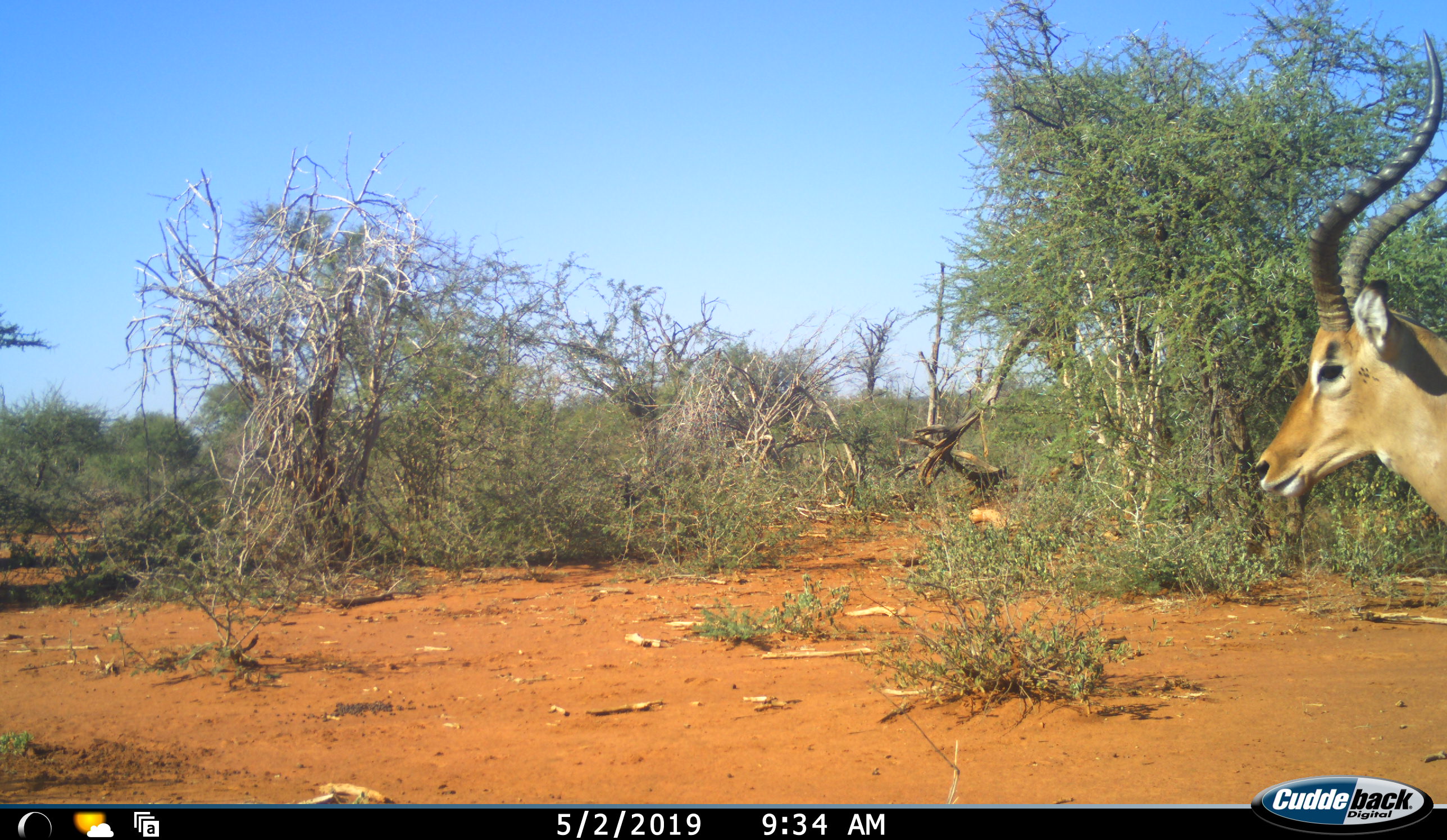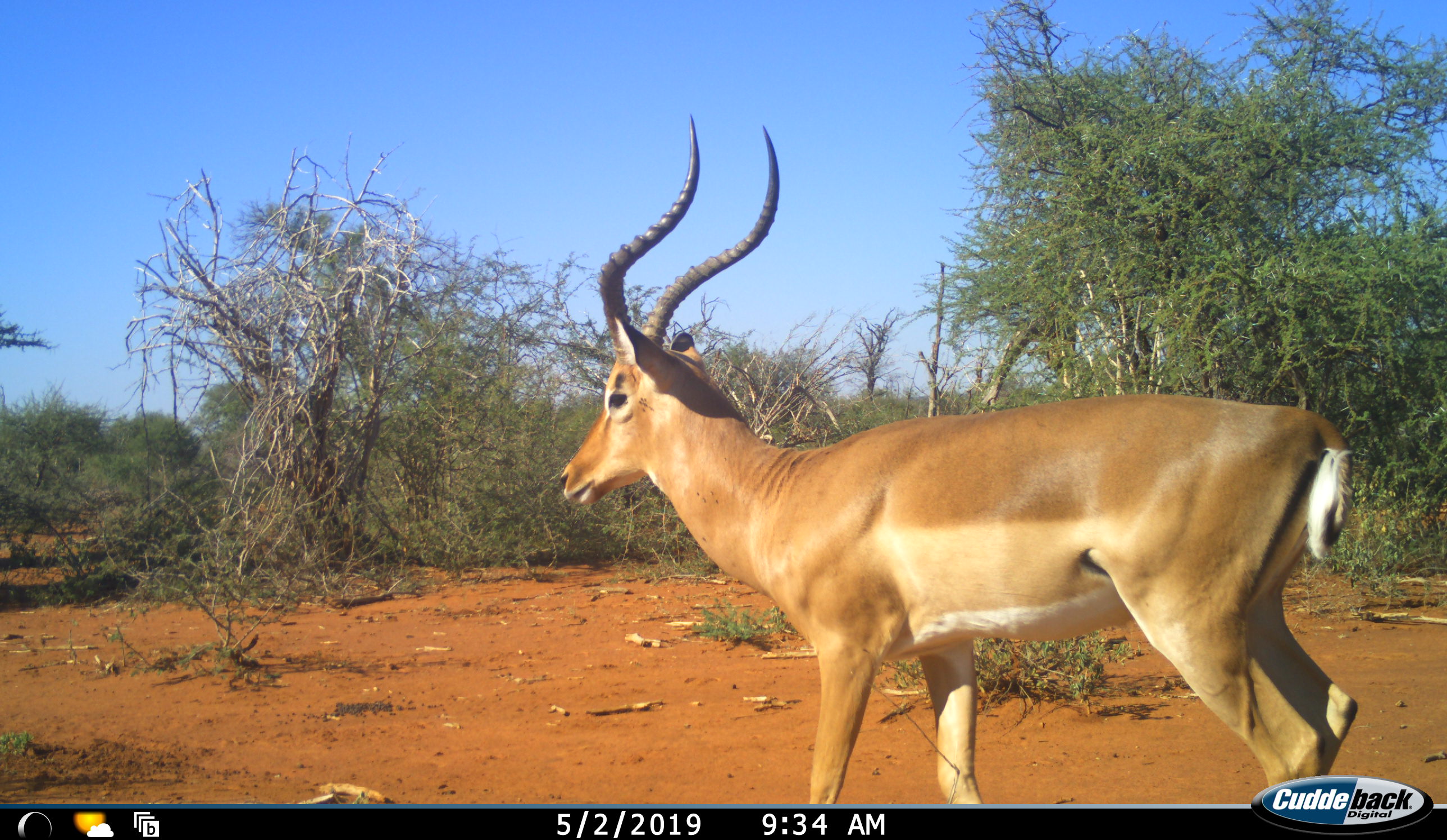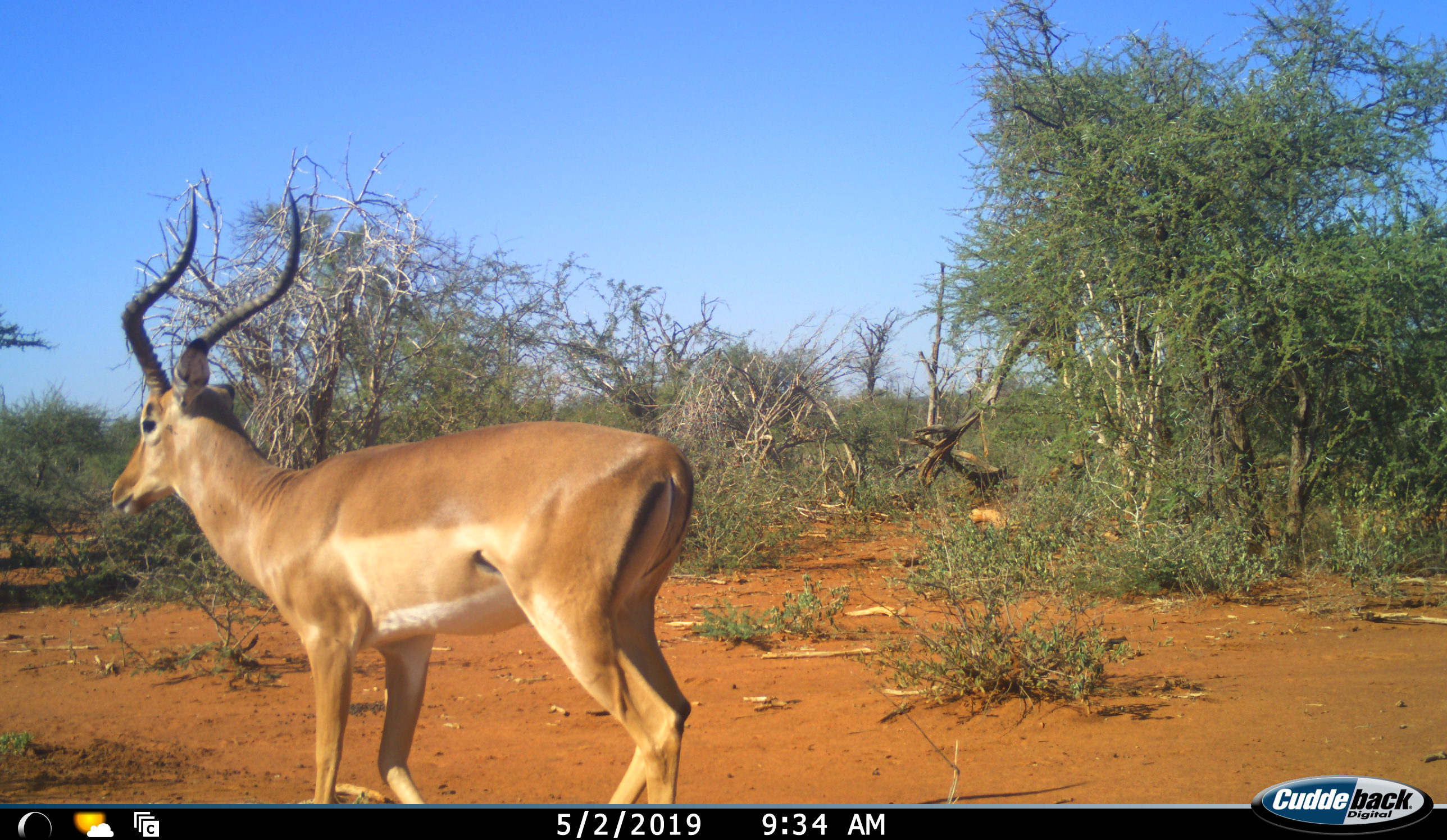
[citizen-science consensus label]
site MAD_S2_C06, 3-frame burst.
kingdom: Animalia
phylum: Chordata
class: Mammalia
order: Artiodactyla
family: Bovidae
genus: Aepyceros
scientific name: Aepyceros melampus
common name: impala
Impala (Aepyceros melampus), count 1. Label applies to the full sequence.